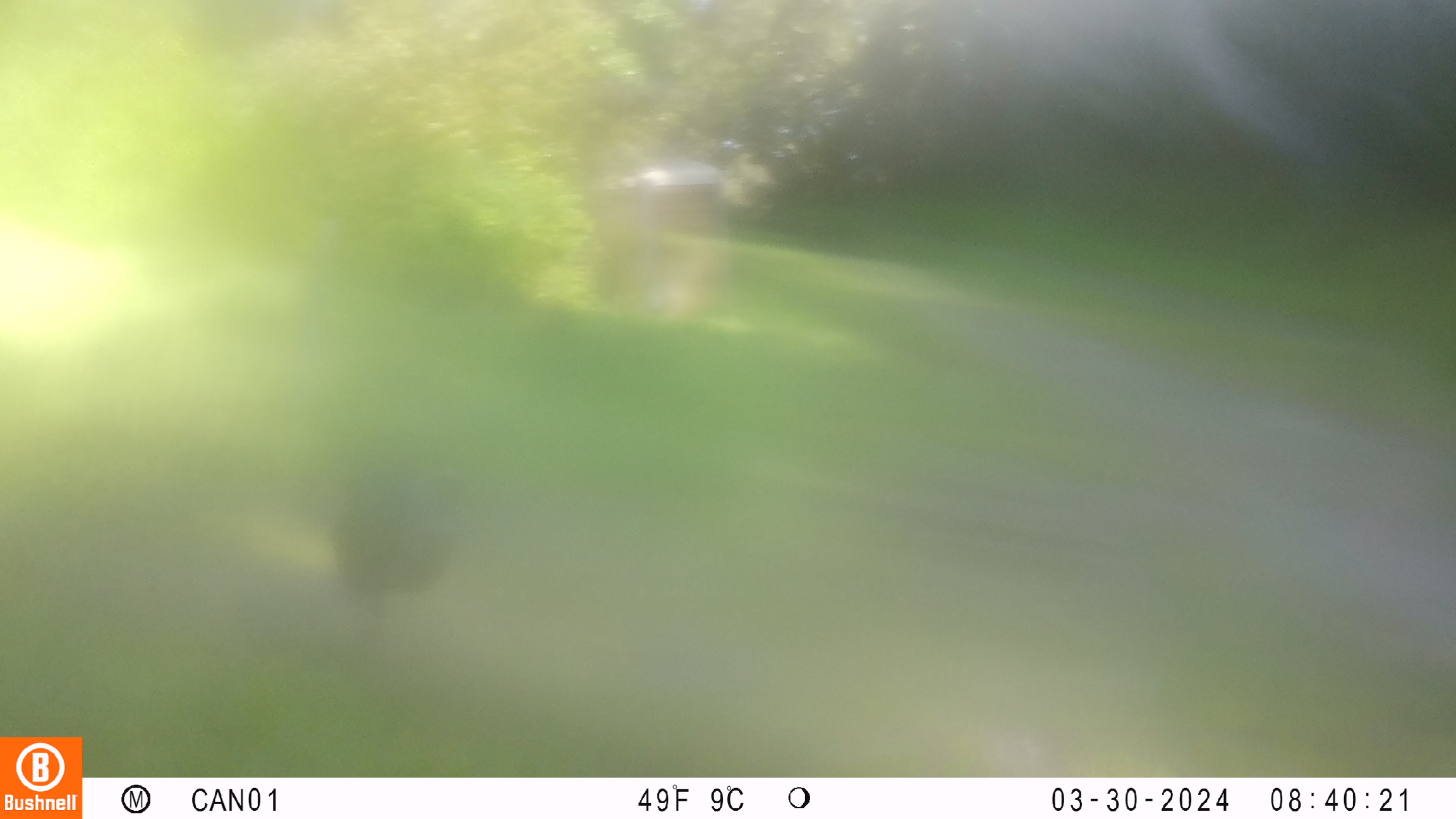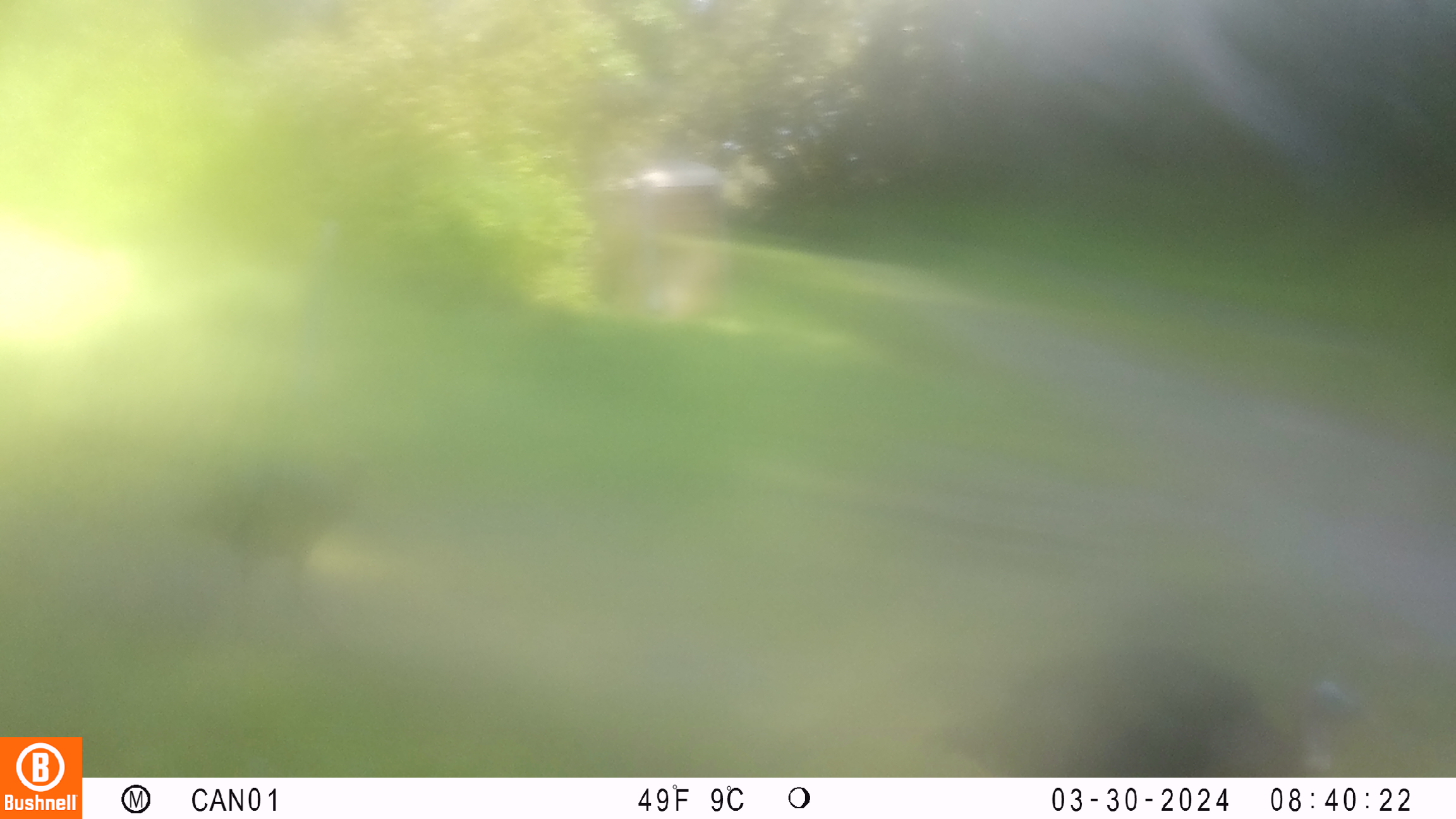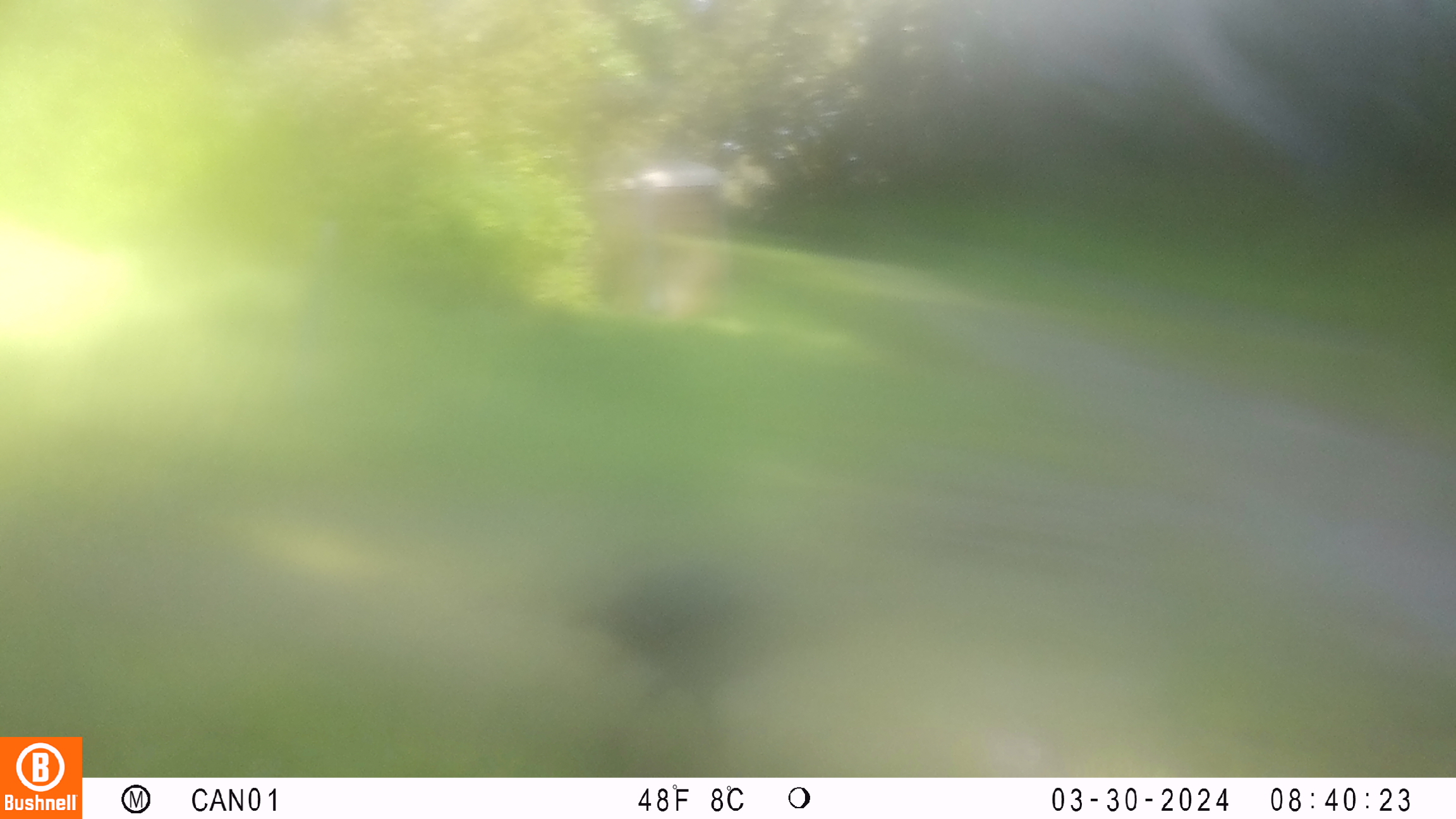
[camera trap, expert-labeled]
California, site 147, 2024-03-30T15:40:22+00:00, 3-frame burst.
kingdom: Animalia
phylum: Chordata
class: Aves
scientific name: Aves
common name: bird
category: unknown bird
Unknown bird (bird) (Aves).